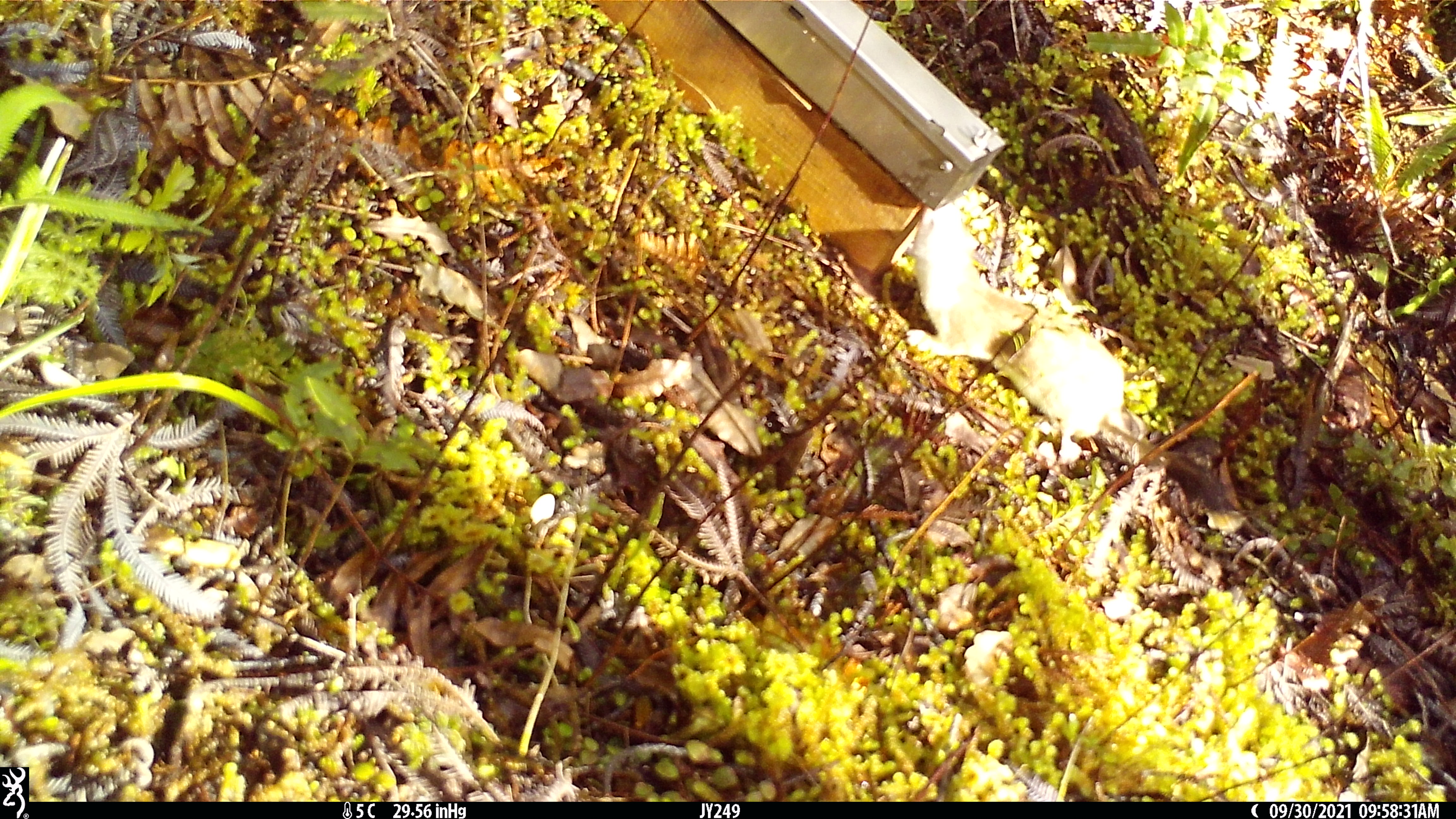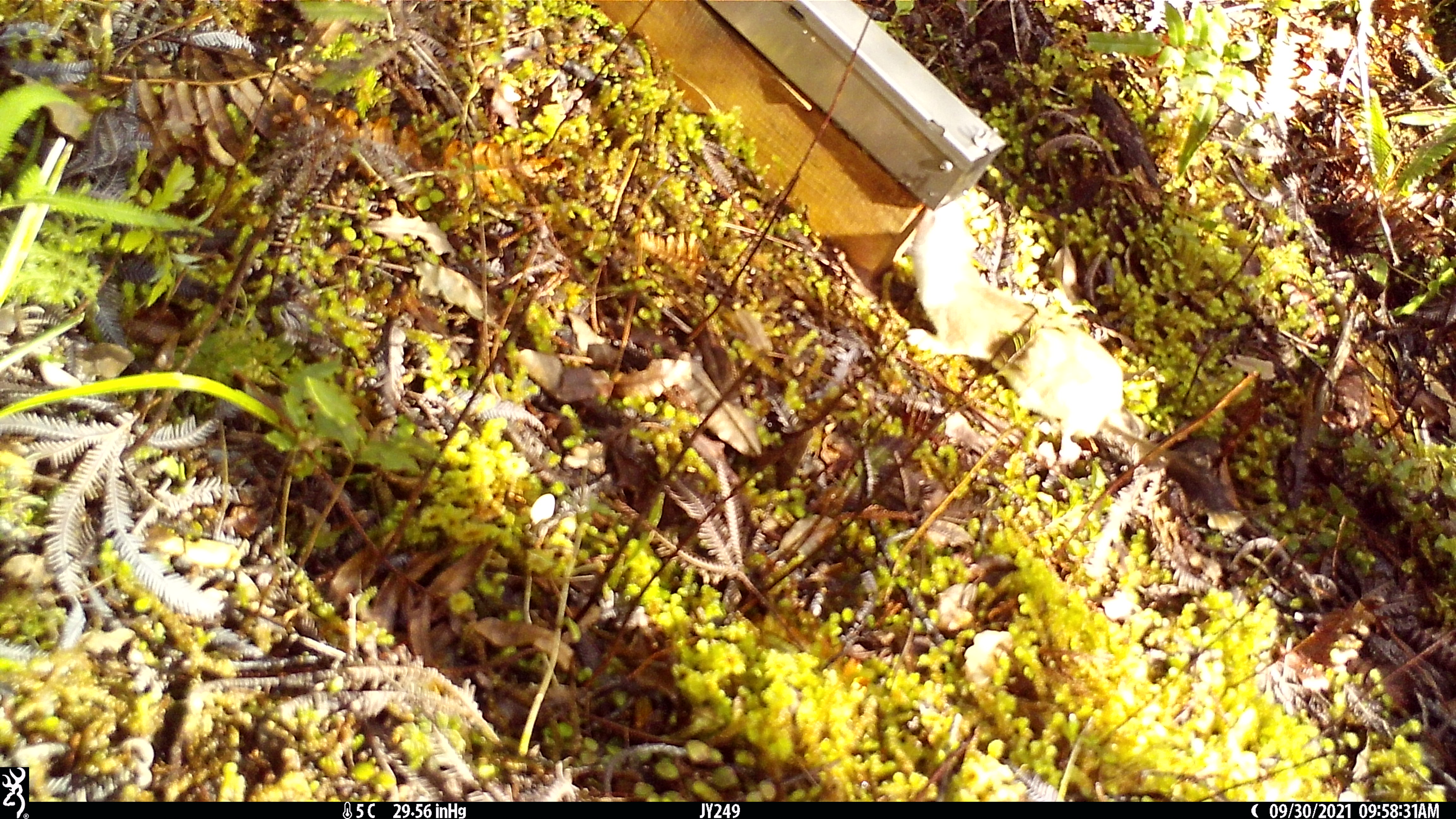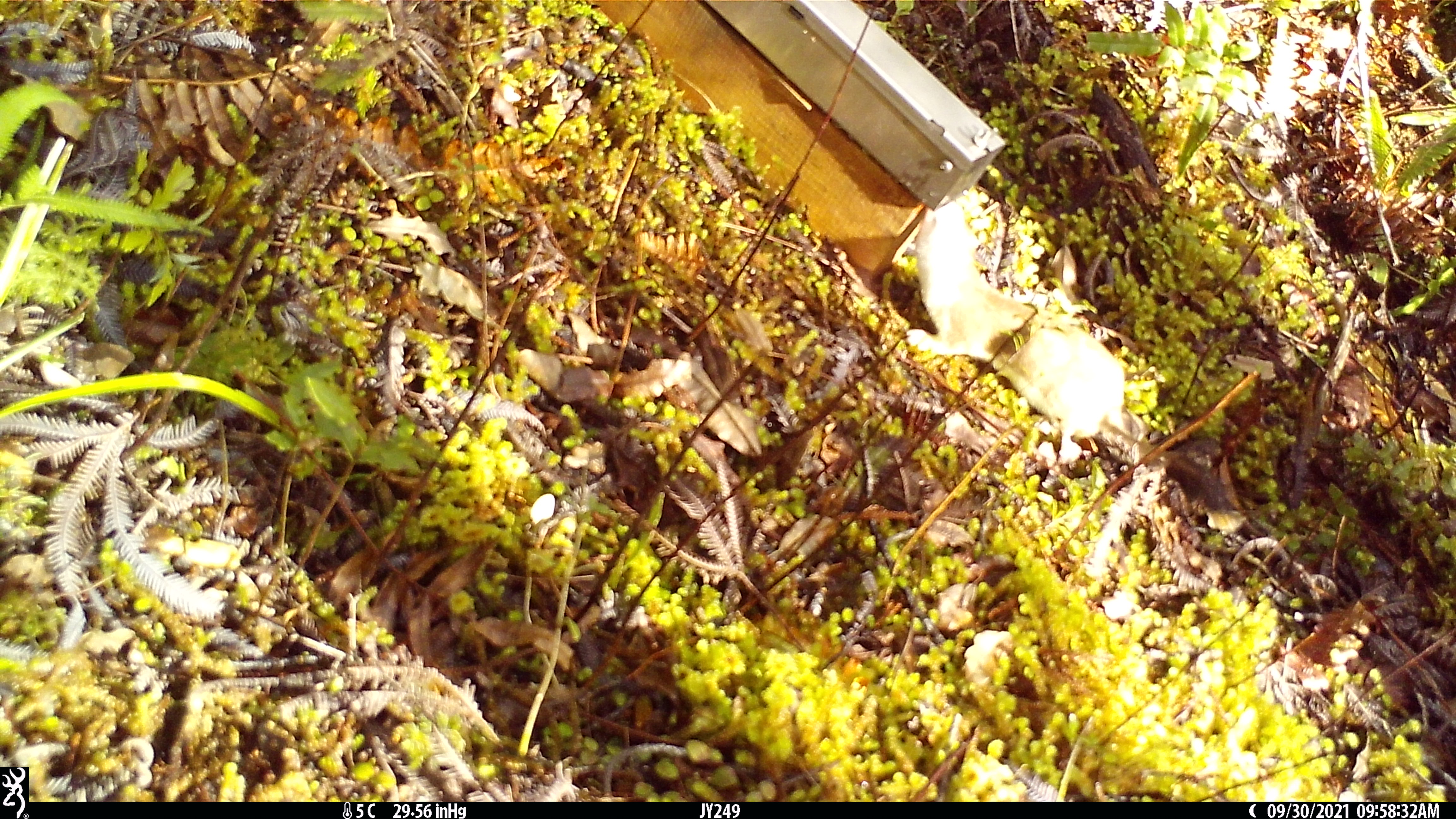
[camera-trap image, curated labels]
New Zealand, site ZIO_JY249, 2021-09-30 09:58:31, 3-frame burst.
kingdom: Animalia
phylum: Chordata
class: Mammalia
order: Carnivora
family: Mustelidae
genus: Mustela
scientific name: Mustela erminea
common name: stoat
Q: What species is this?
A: Stoat (Mustela erminea).